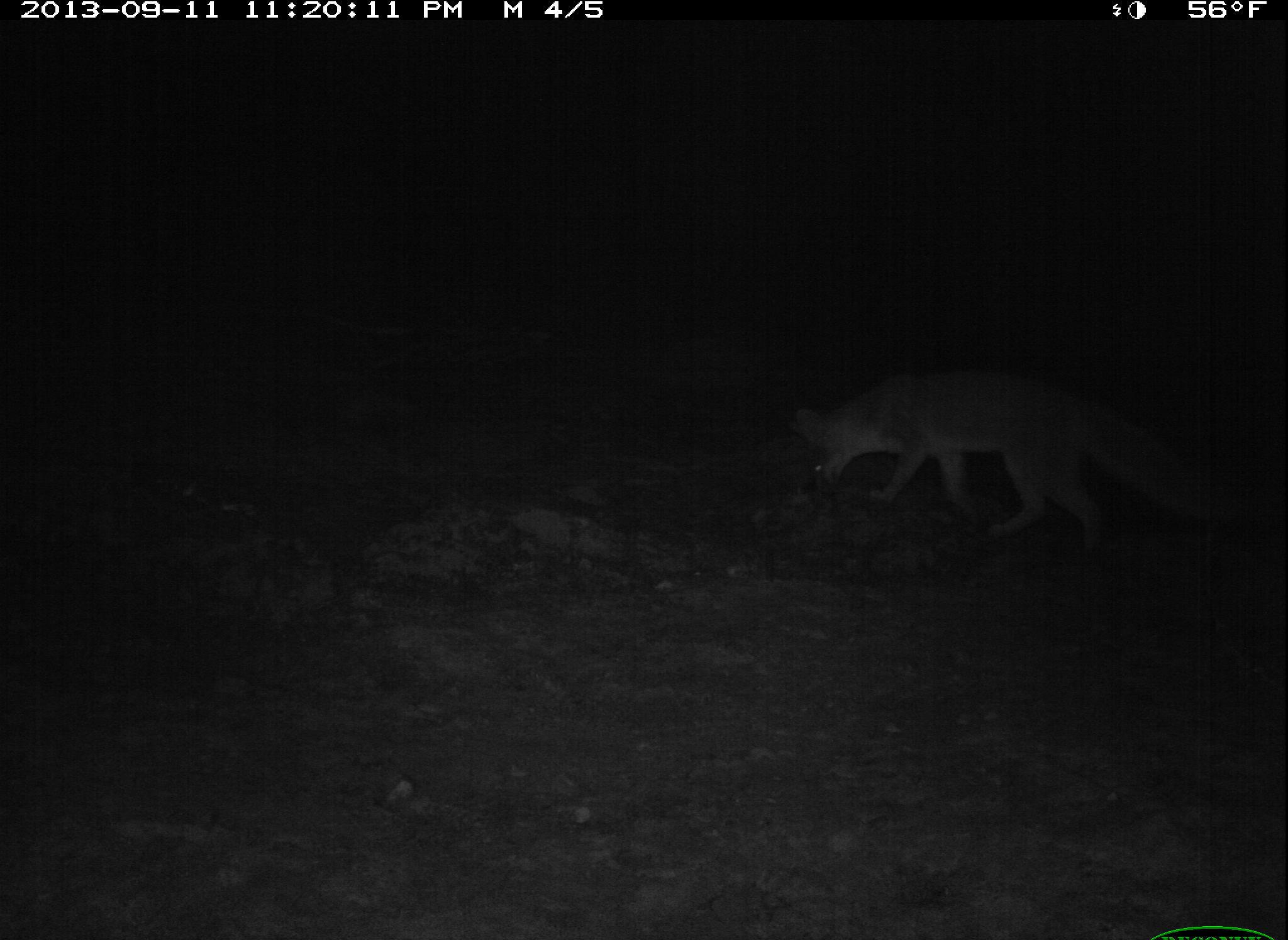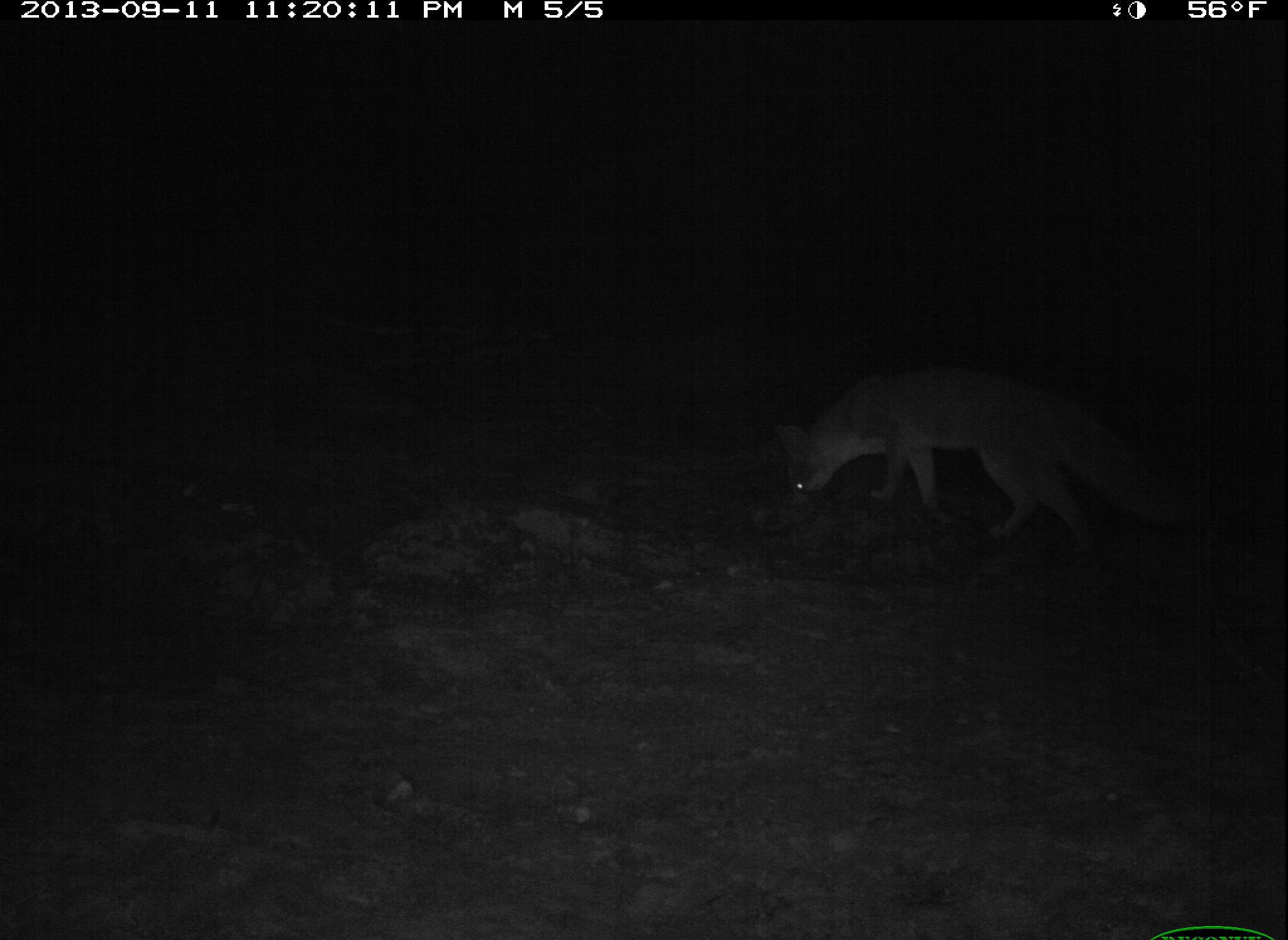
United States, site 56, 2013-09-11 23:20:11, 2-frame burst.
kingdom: Animalia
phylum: Chordata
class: Mammalia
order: Carnivora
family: Canidae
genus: Urocyon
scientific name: Urocyon cinereoargenteus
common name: gray fox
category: fox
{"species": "fox (gray fox) (Urocyon cinereoargenteus)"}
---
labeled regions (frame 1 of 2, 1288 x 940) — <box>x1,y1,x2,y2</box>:
fox: <box>787,375,1219,562</box>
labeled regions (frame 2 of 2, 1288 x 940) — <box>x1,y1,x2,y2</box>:
fox: <box>772,366,1207,558</box>